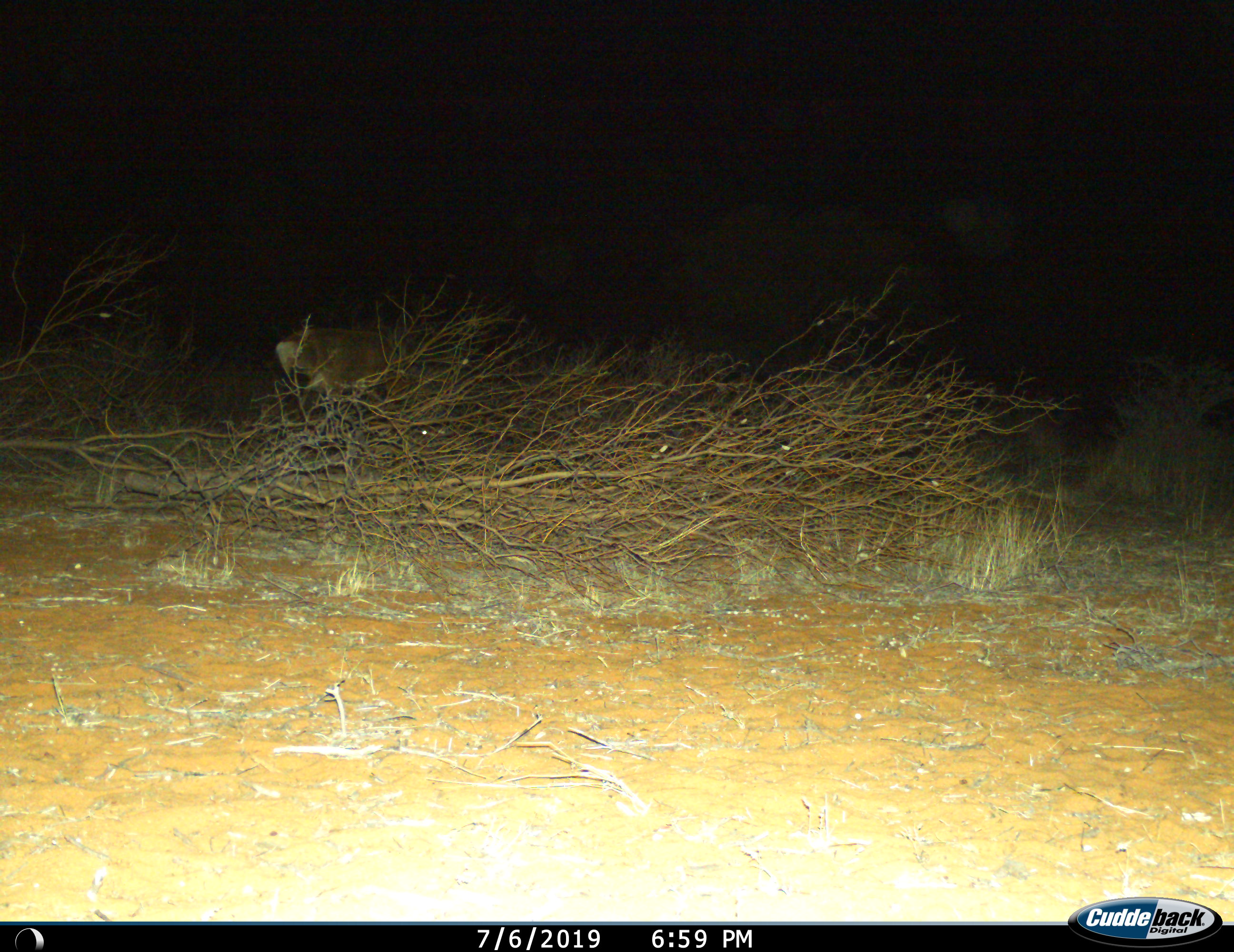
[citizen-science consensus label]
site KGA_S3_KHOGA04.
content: unidentified animal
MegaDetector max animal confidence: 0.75